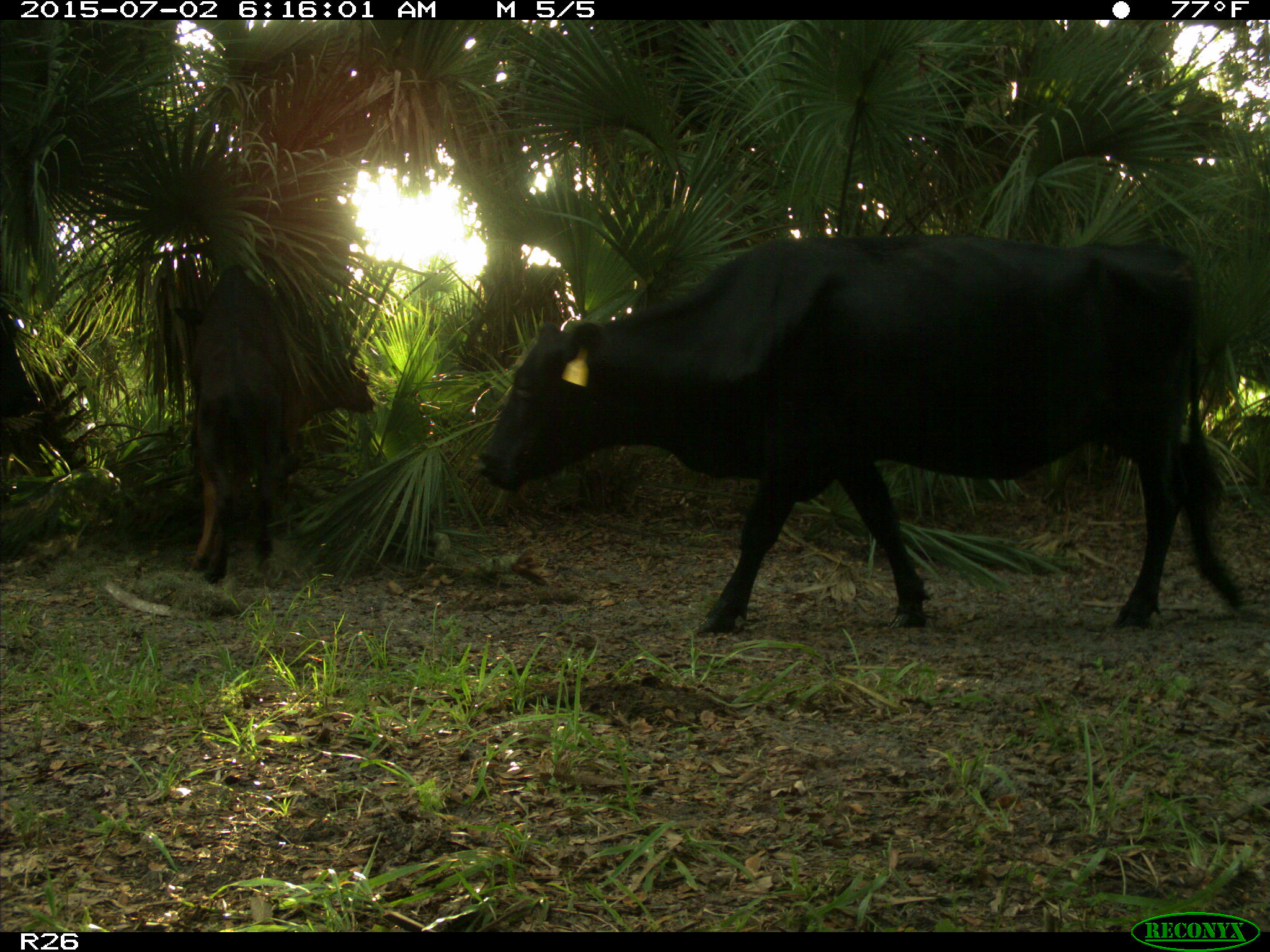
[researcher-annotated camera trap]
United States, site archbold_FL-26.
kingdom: Animalia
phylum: Chordata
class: Mammalia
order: Artiodactyla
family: Bovidae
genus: Bos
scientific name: Bos taurus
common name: domestic cow